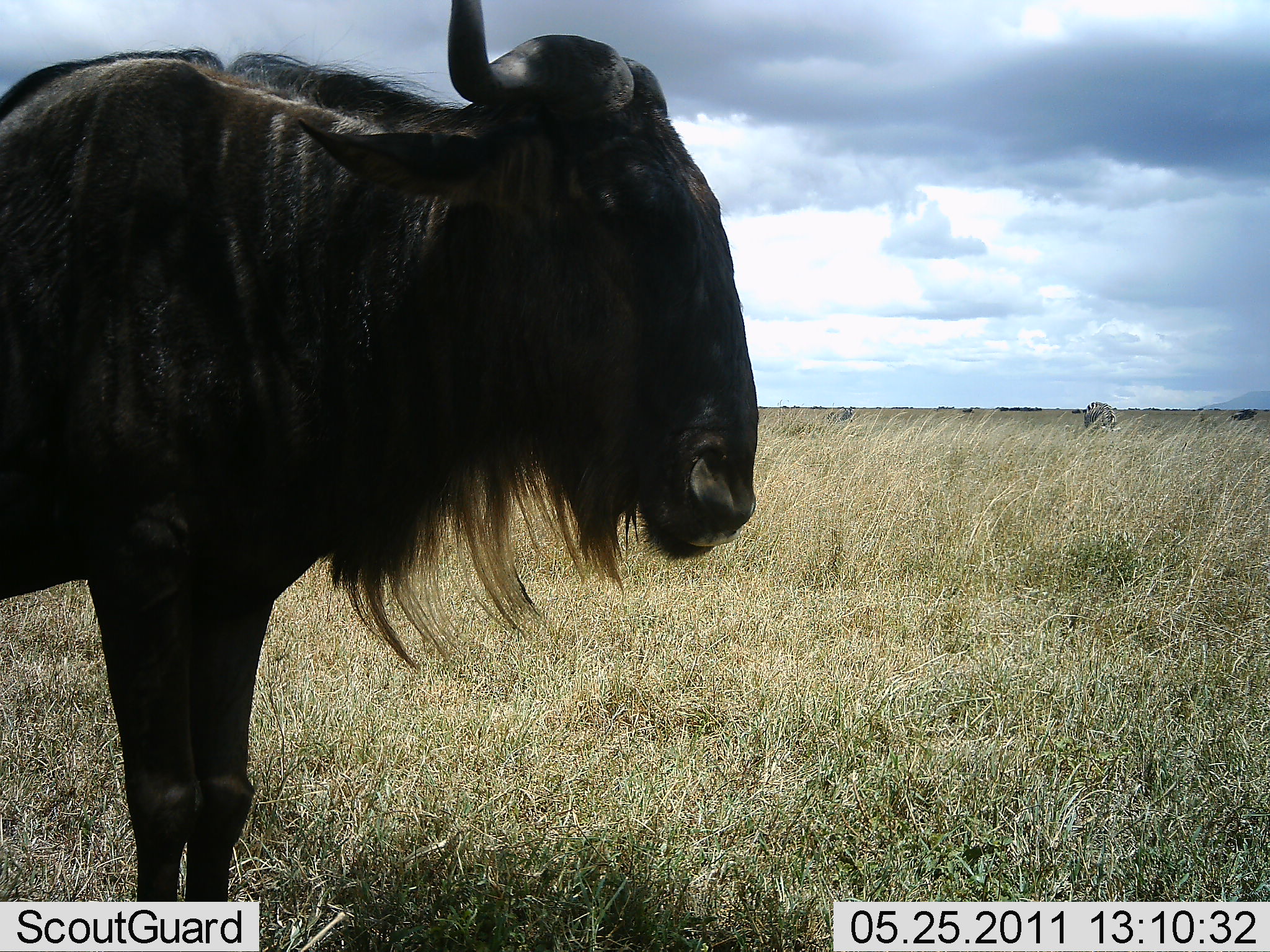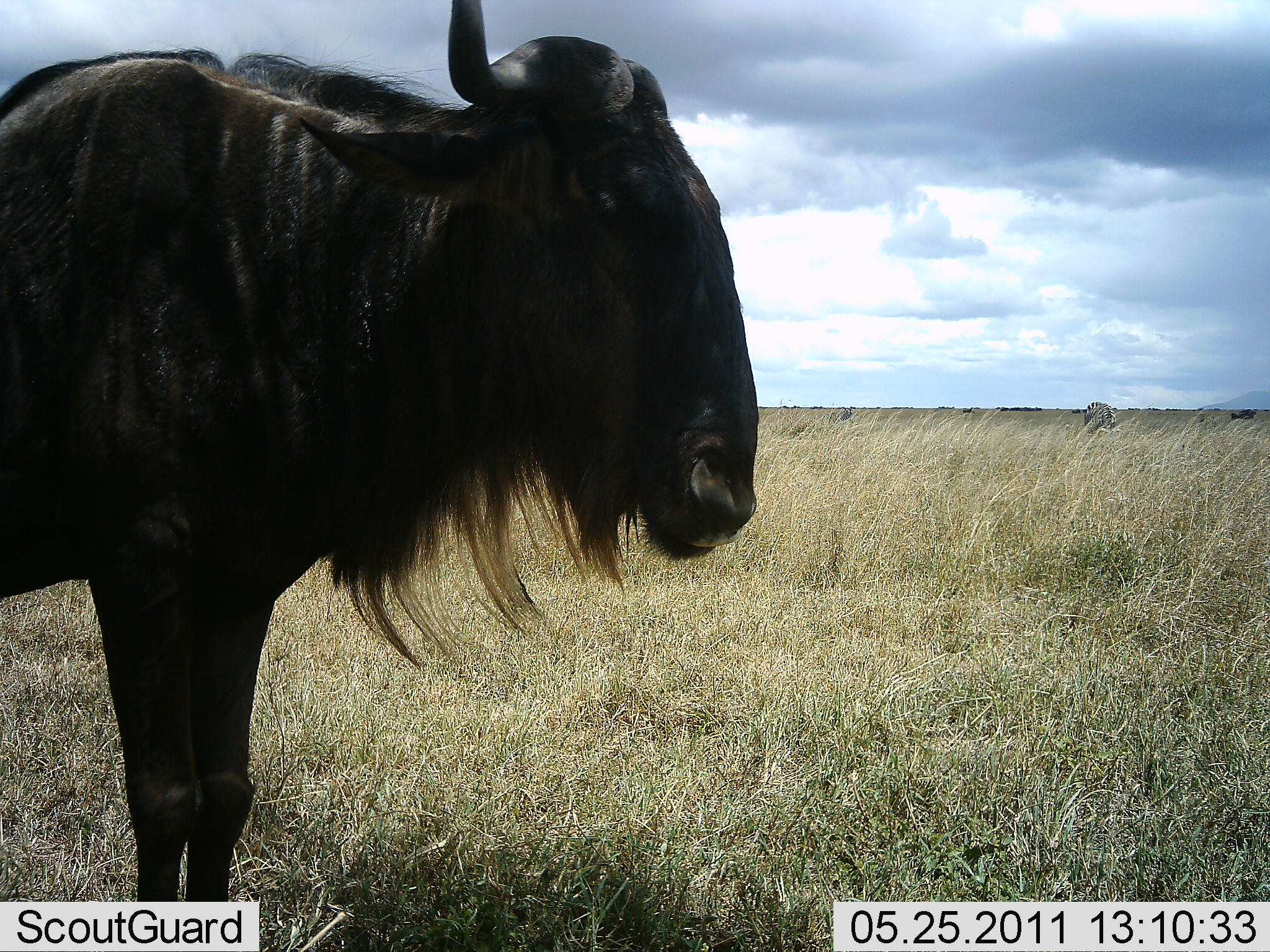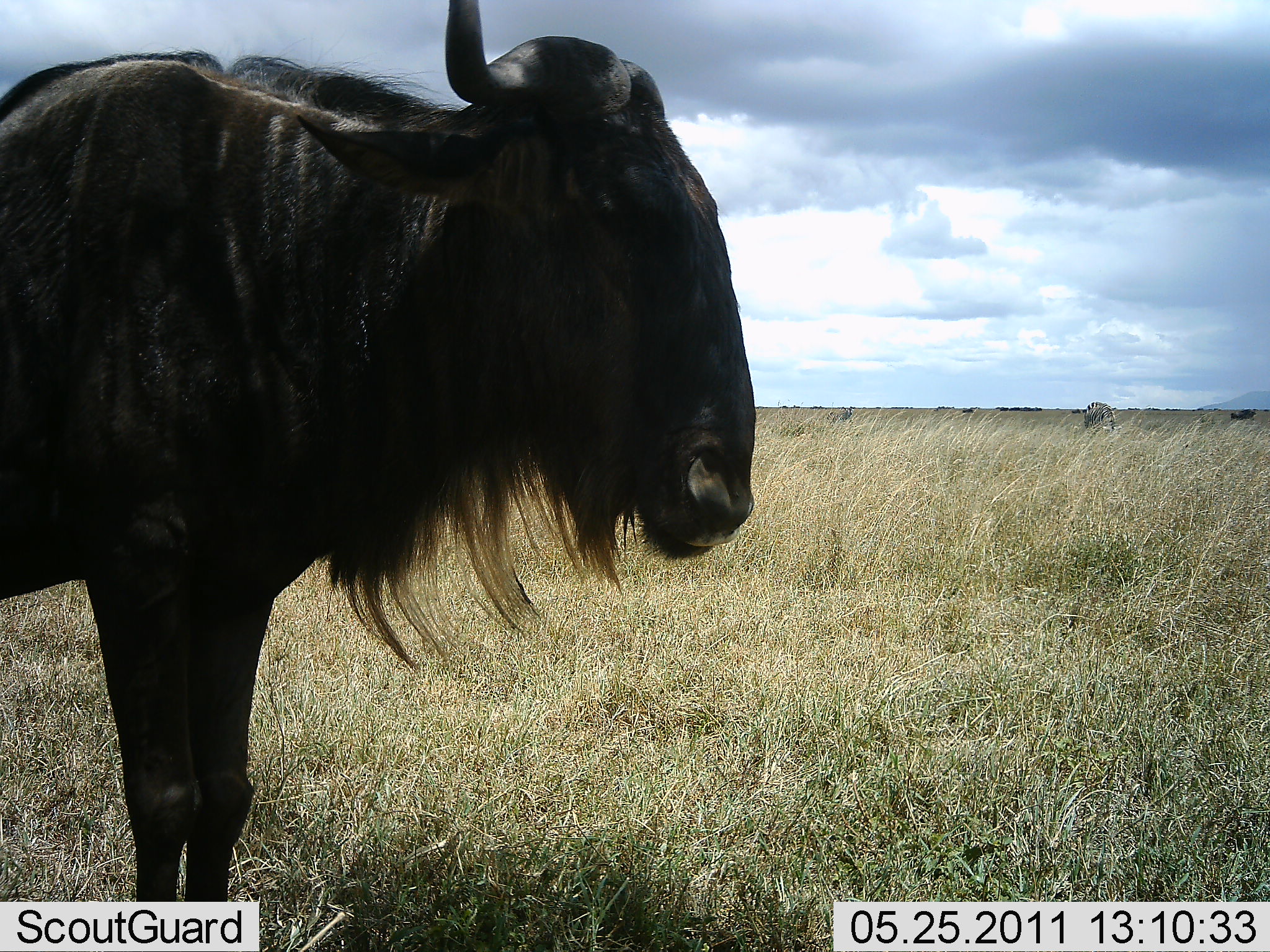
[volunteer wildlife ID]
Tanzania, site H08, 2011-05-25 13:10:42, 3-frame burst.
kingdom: Animalia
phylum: Chordata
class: Mammalia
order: Artiodactyla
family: Bovidae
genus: Connochaetes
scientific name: Connochaetes taurinus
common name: blue wildebeest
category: wildebeest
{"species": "wildebeest (blue wildebeest) (Connochaetes taurinus)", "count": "1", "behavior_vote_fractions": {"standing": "100%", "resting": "8%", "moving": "0%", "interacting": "0%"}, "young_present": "0%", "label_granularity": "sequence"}